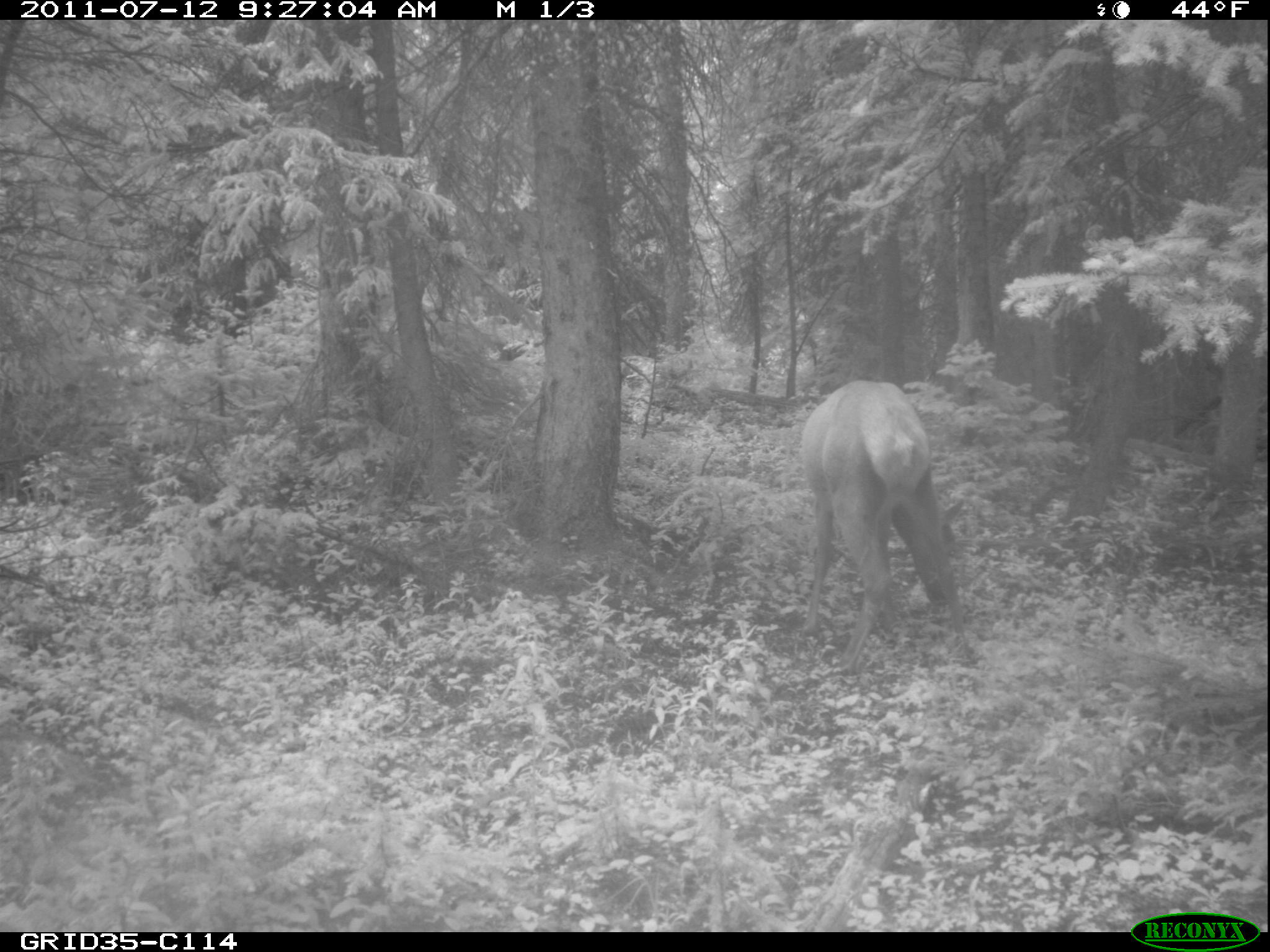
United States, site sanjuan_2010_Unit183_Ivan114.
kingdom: Animalia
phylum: Chordata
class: Mammalia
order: Artiodactyla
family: Cervidae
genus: Cervus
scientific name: Cervus elaphus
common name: red deer